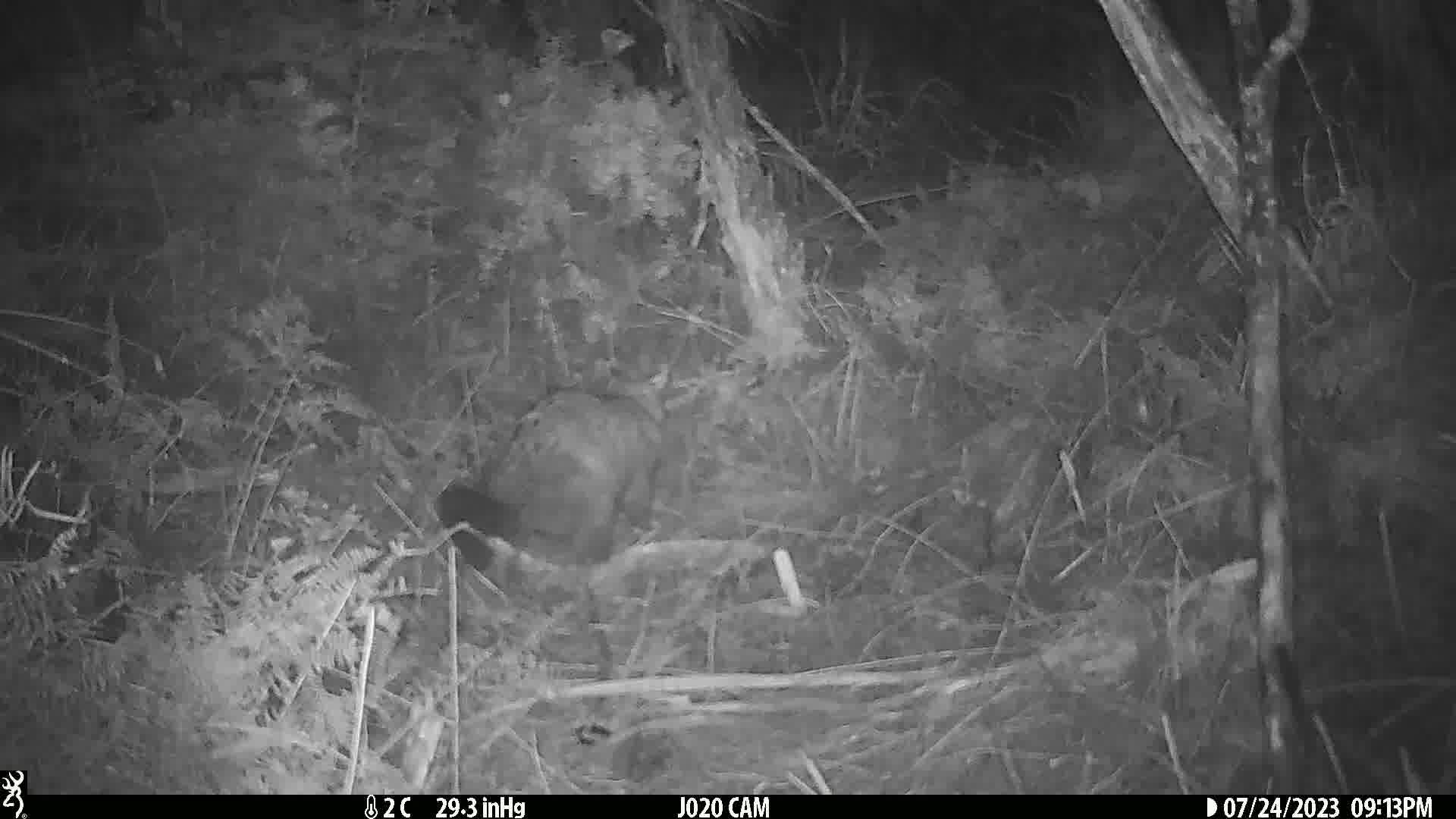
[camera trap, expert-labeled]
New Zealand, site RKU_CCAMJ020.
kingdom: Animalia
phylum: Chordata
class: Mammalia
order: Diprotodontia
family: Phalangeridae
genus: Trichosurus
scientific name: Trichosurus vulpecula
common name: common brushtail possum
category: possum